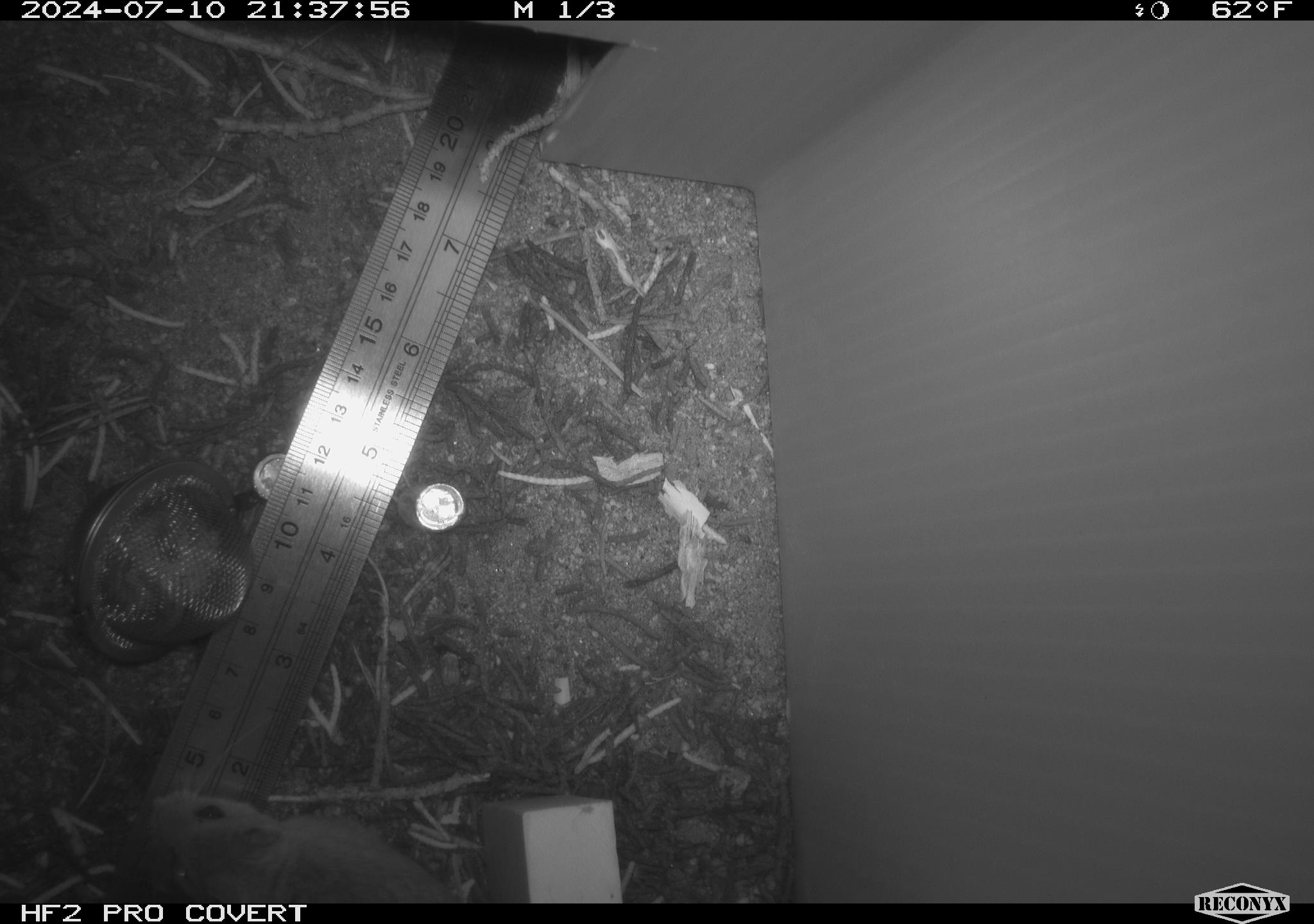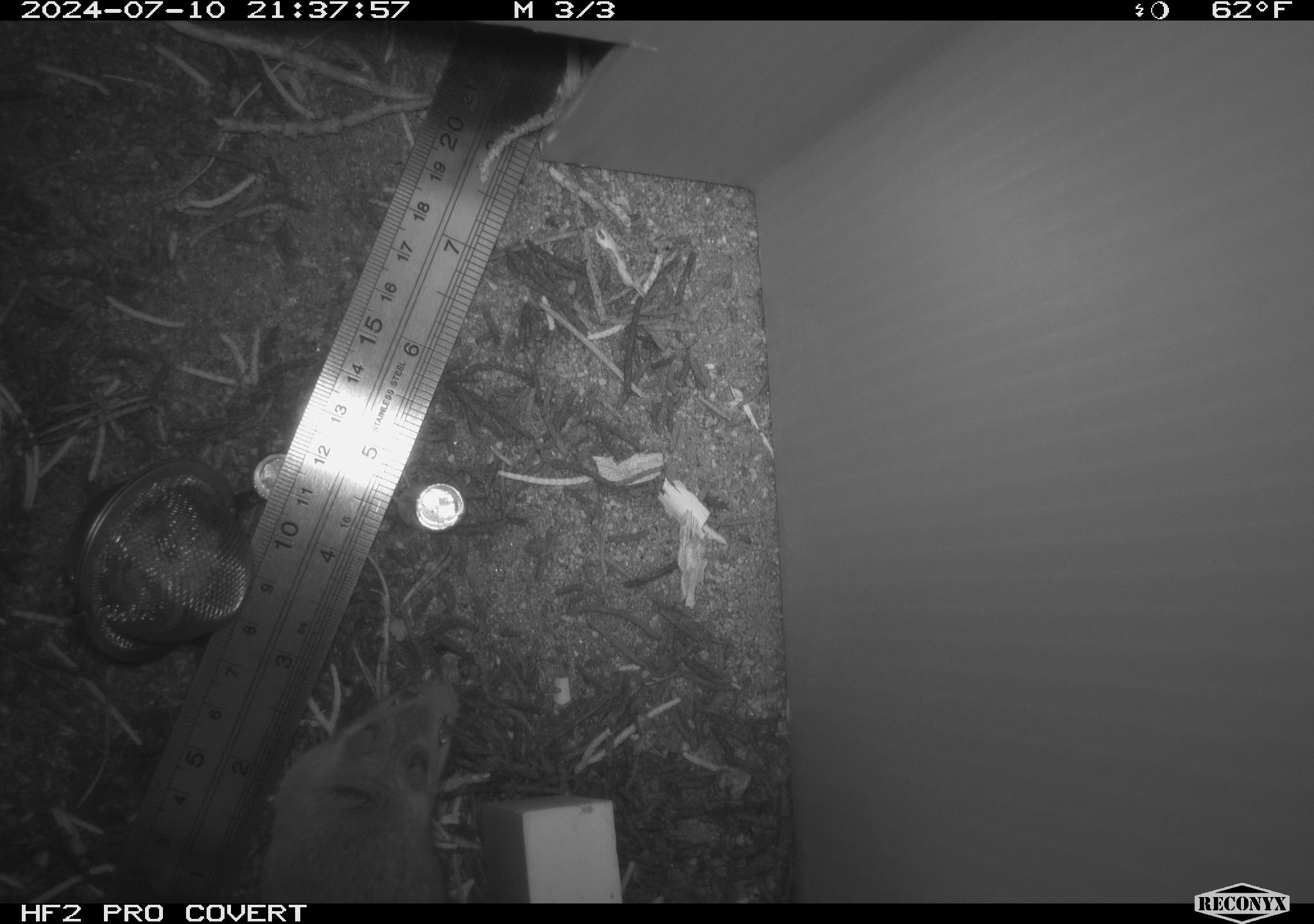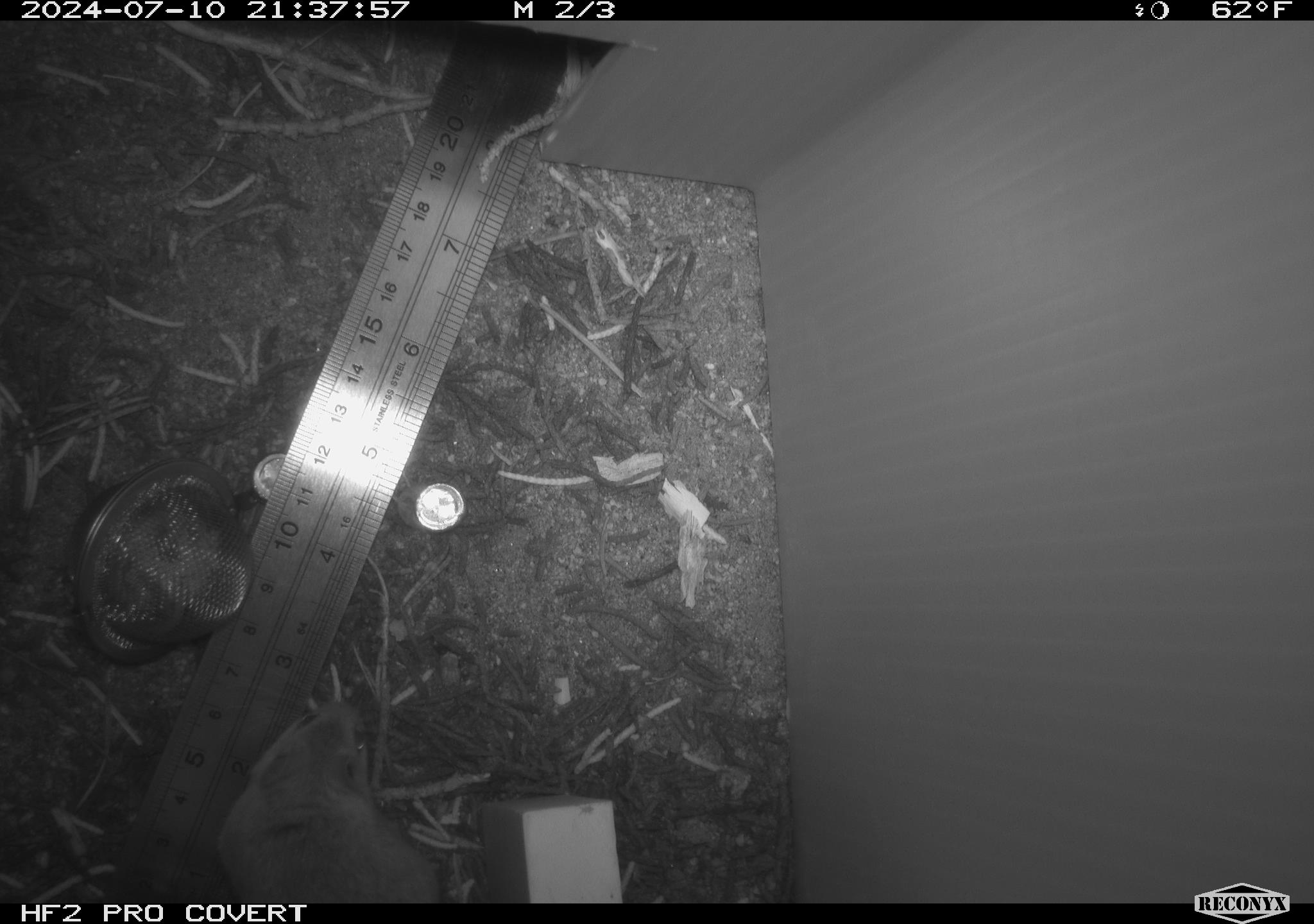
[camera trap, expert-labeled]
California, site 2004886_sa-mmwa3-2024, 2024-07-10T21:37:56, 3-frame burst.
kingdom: Animalia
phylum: Chordata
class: Mammalia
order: Rodentia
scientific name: Rodentia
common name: mouse species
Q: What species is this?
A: Mouse species (Rodentia).